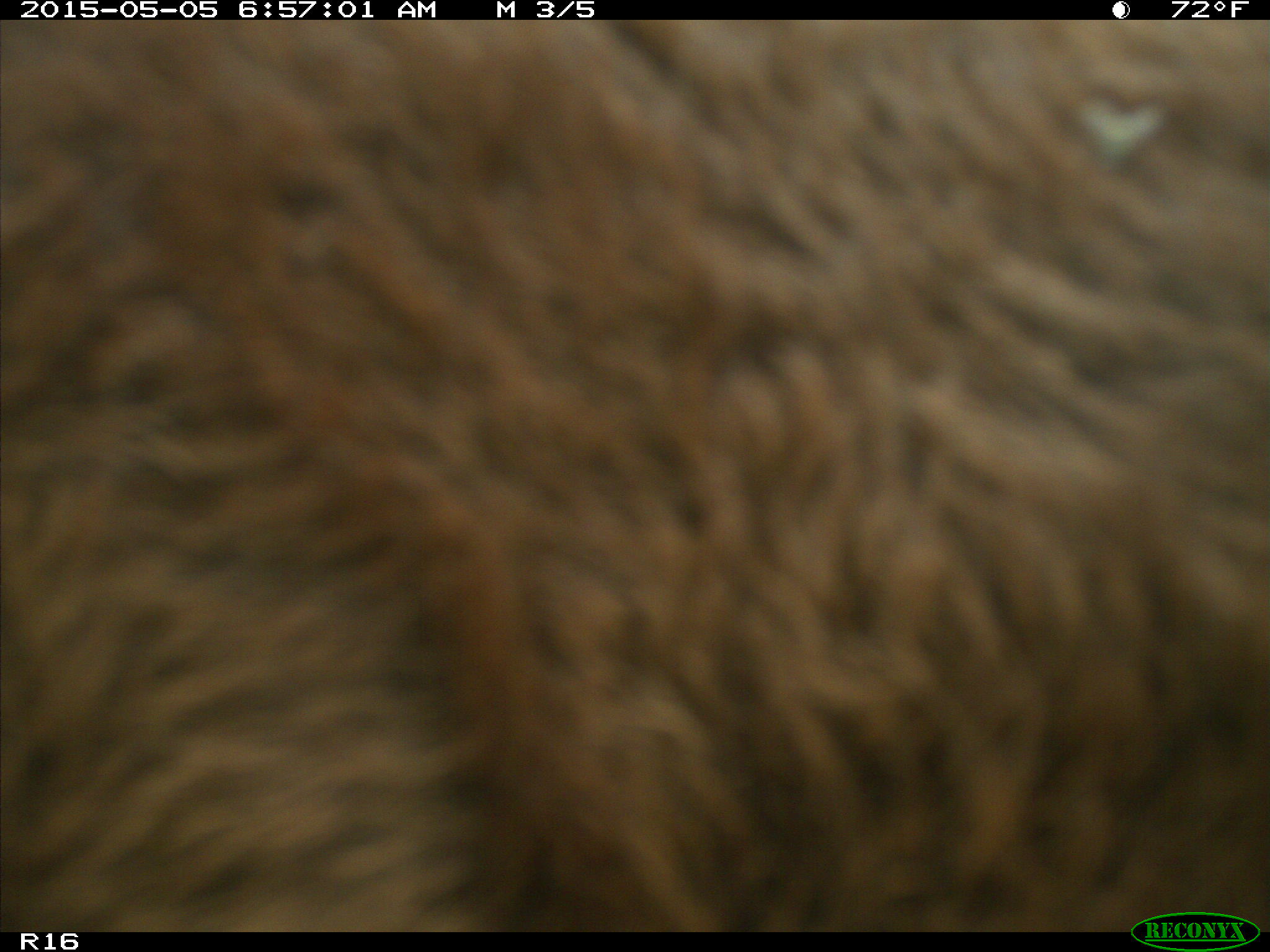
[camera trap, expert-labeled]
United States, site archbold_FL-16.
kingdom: Animalia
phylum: Chordata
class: Mammalia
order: Artiodactyla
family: Bovidae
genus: Bos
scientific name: Bos taurus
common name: domestic cow